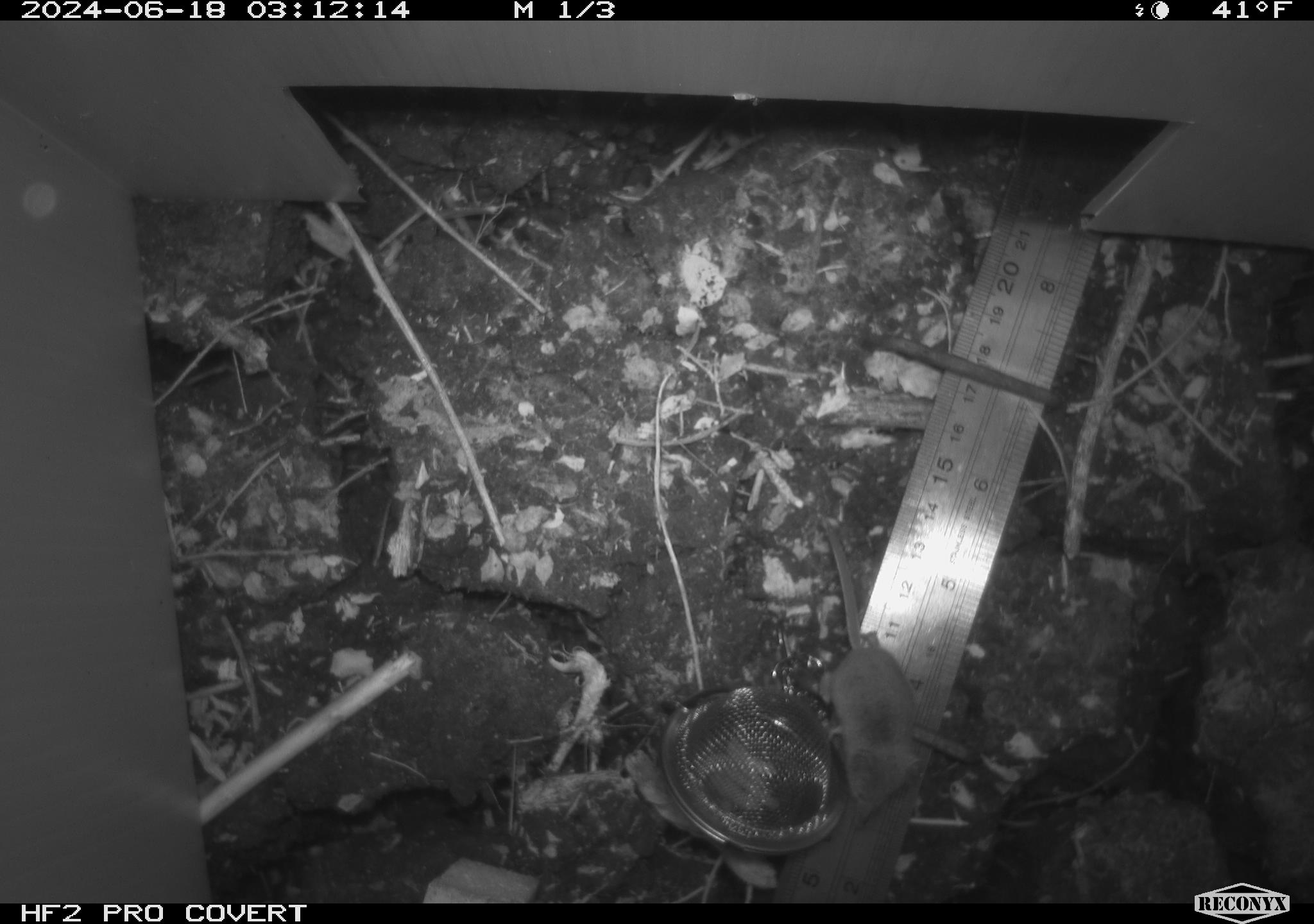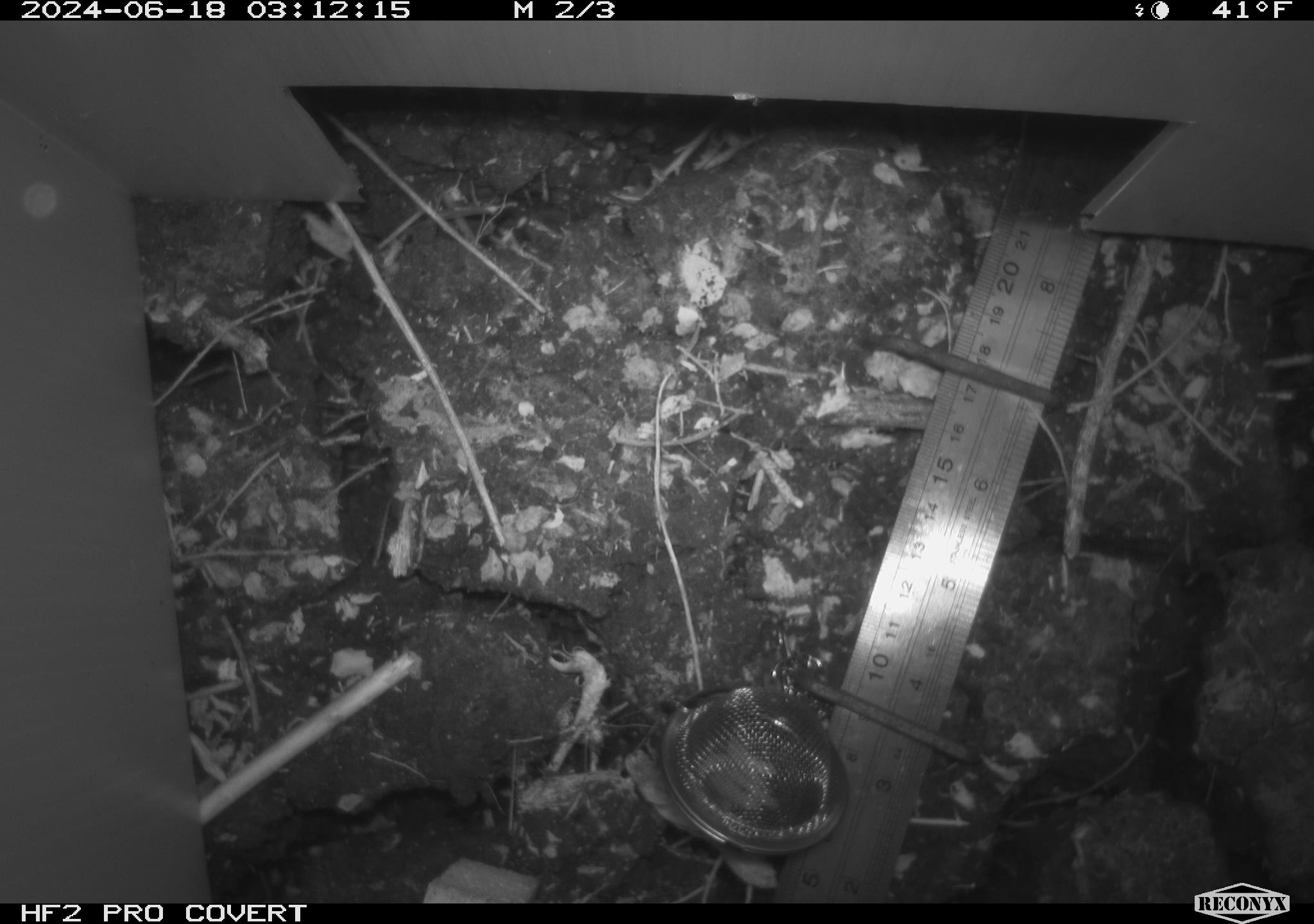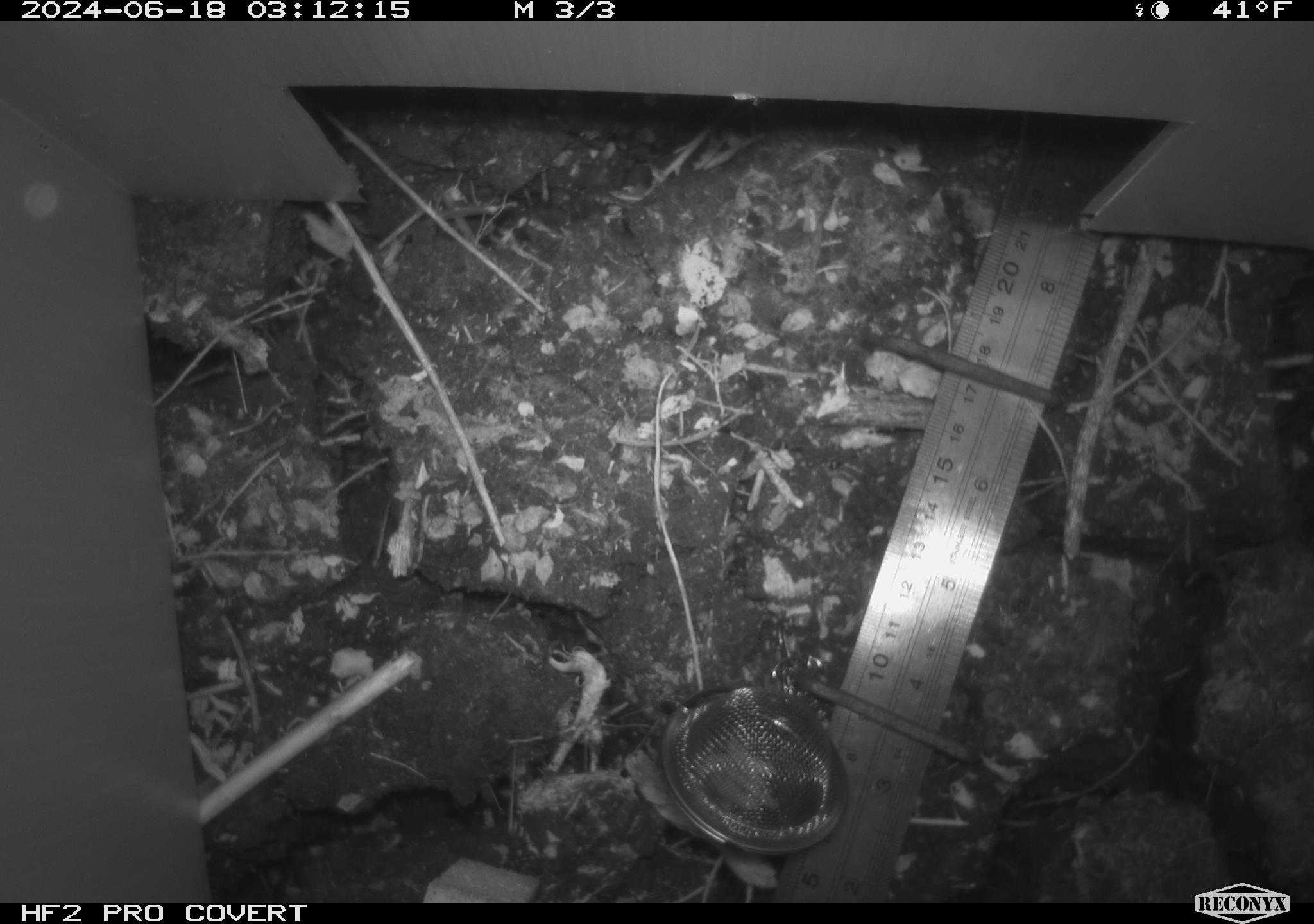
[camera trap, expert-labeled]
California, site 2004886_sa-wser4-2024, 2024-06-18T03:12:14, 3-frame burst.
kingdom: Animalia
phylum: Chordata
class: Mammalia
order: Eulipotyphla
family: Soricidae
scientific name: Soricidae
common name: shrews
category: soricidae family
Soricidae family (shrews) (Soricidae).